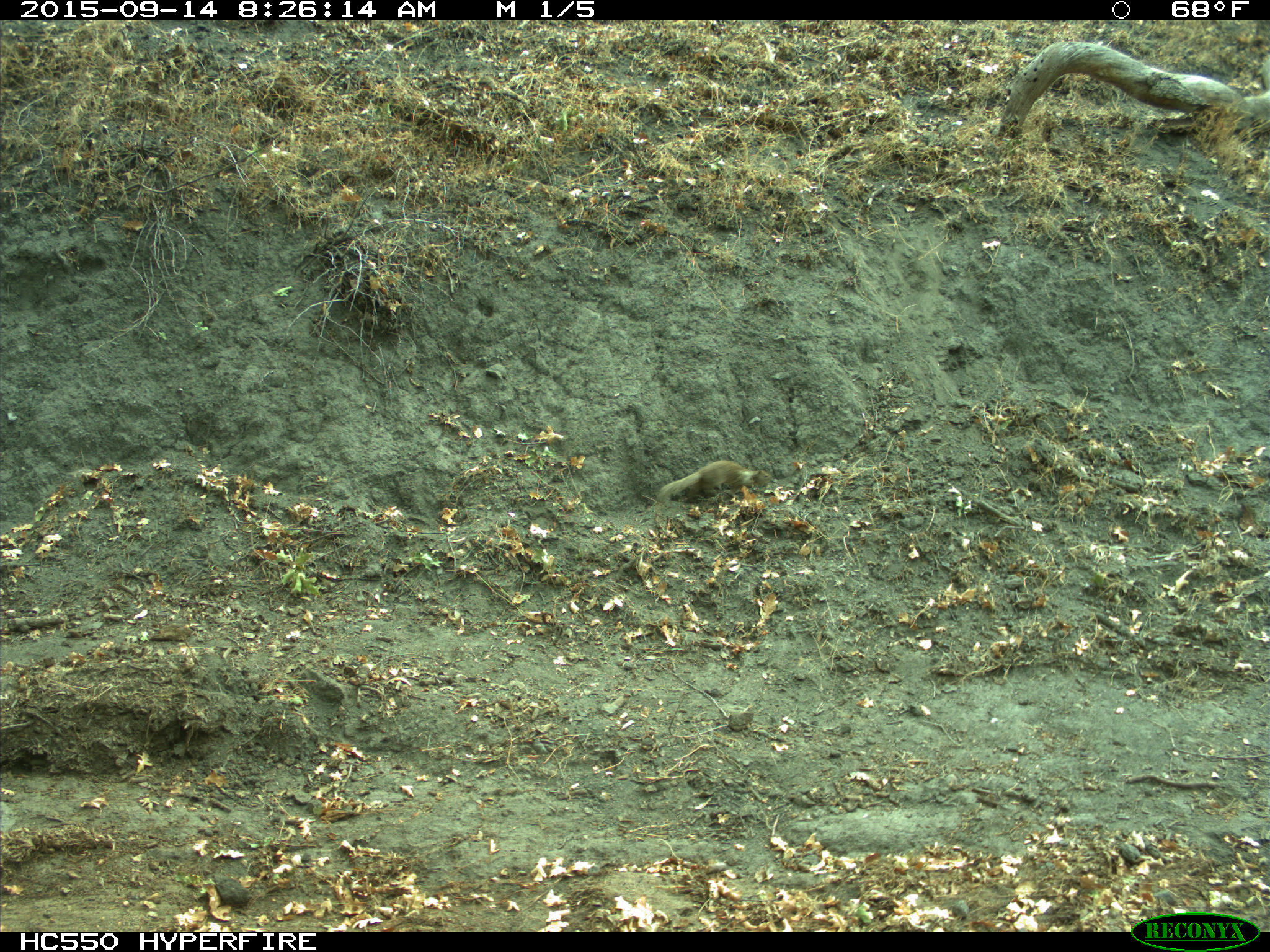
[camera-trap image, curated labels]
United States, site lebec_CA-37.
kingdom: Animalia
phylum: Chordata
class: Mammalia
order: Rodentia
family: Sciuridae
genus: Otospermophilus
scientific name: Otospermophilus beecheyi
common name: california ground squirrel